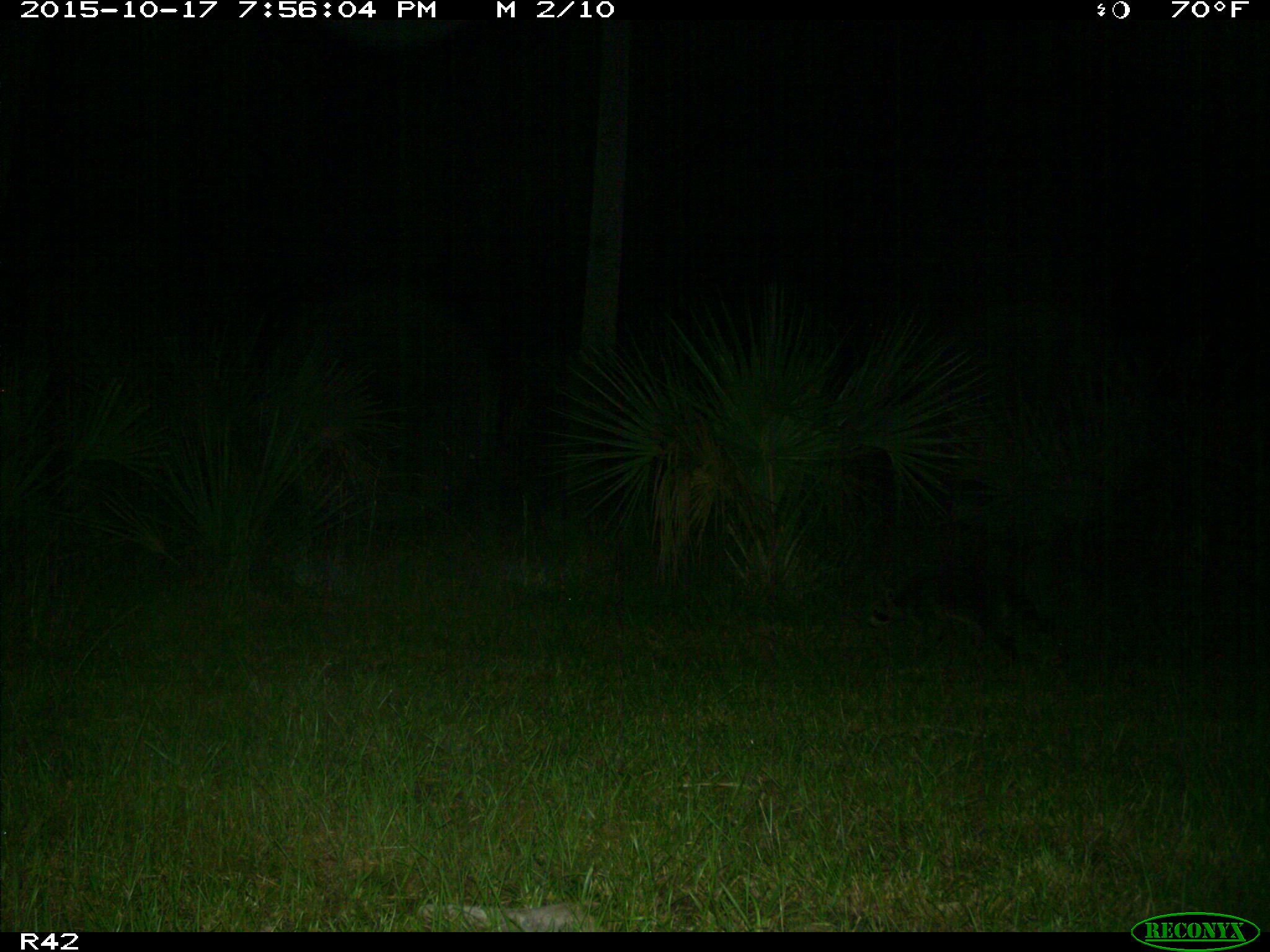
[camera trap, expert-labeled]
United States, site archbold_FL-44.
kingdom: Animalia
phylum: Chordata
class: Mammalia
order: Carnivora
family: Procyonidae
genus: Procyon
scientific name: Procyon lotor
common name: common raccoon